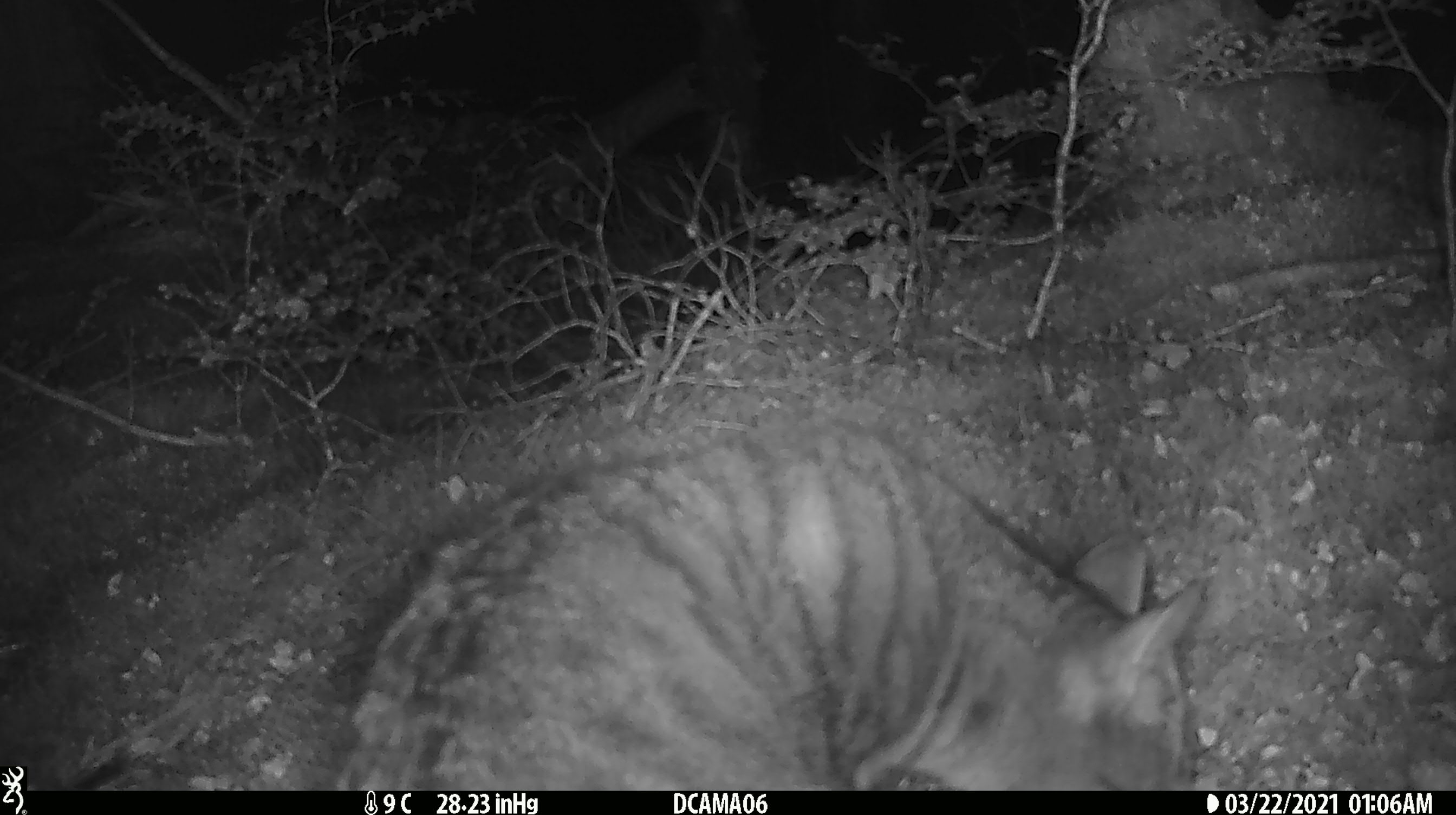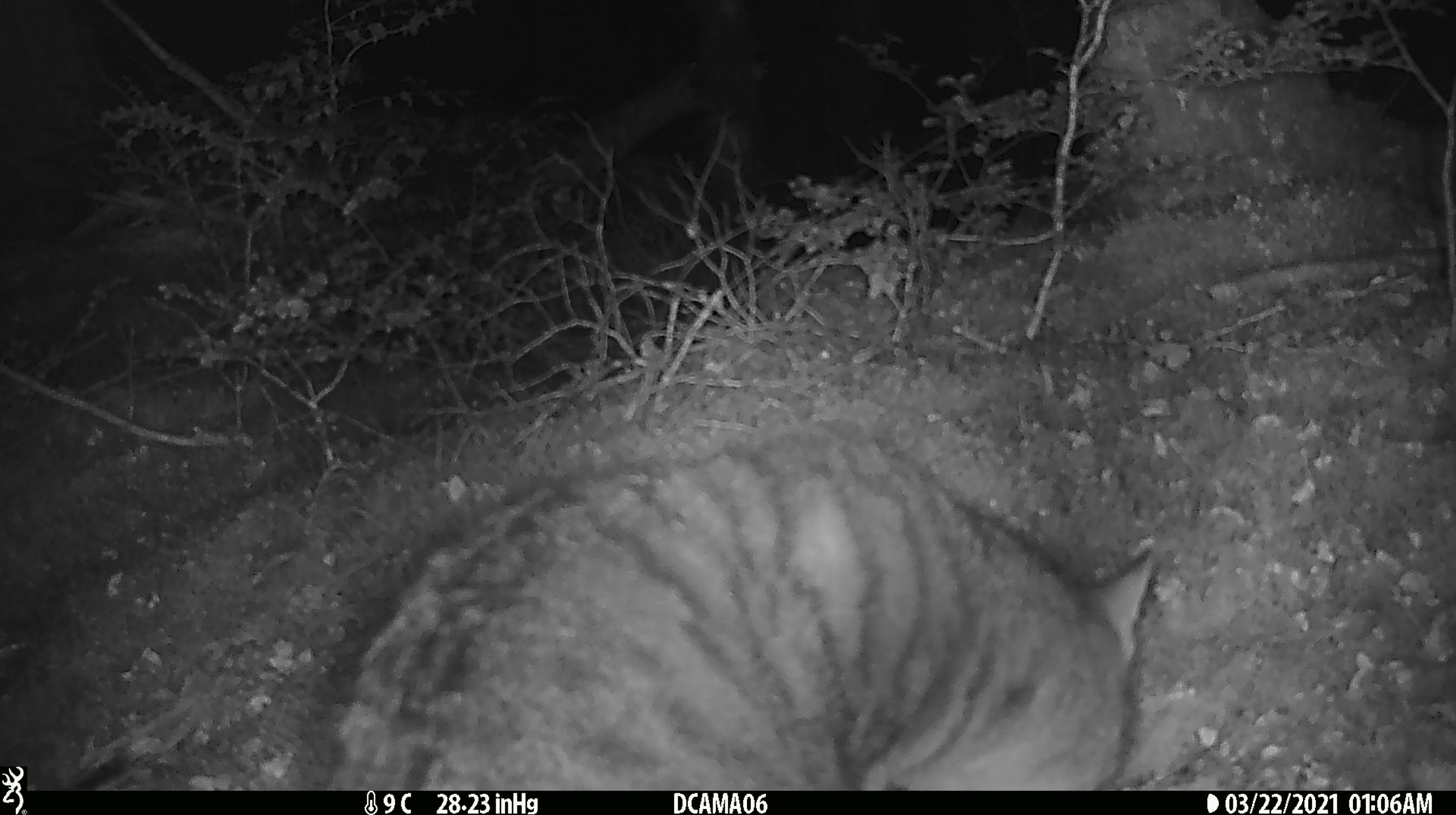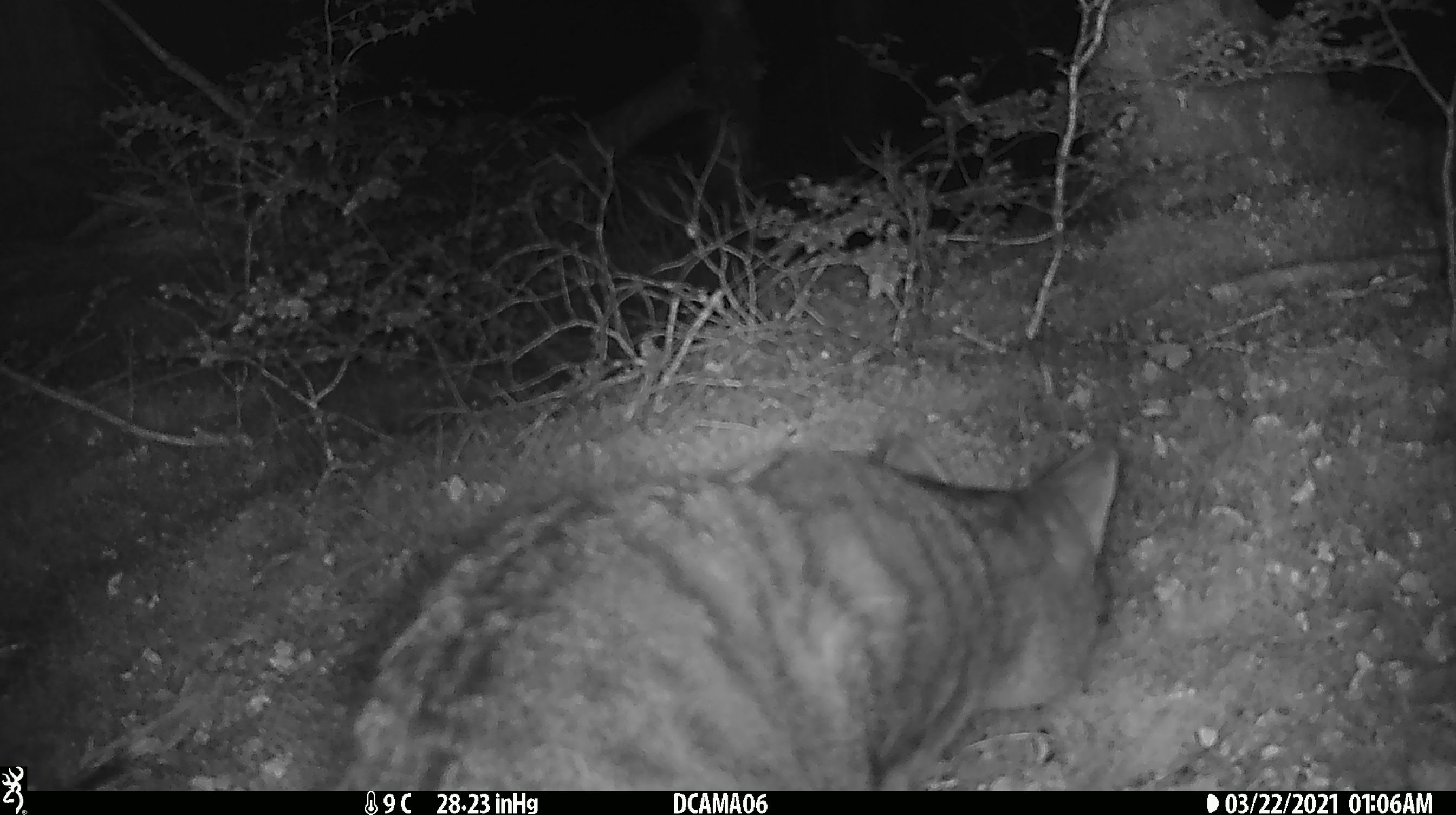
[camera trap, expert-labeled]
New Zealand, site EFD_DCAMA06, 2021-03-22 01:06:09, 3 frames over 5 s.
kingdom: Animalia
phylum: Chordata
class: Mammalia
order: Carnivora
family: Felidae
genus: Felis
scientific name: Felis catus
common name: domestic cat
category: cat